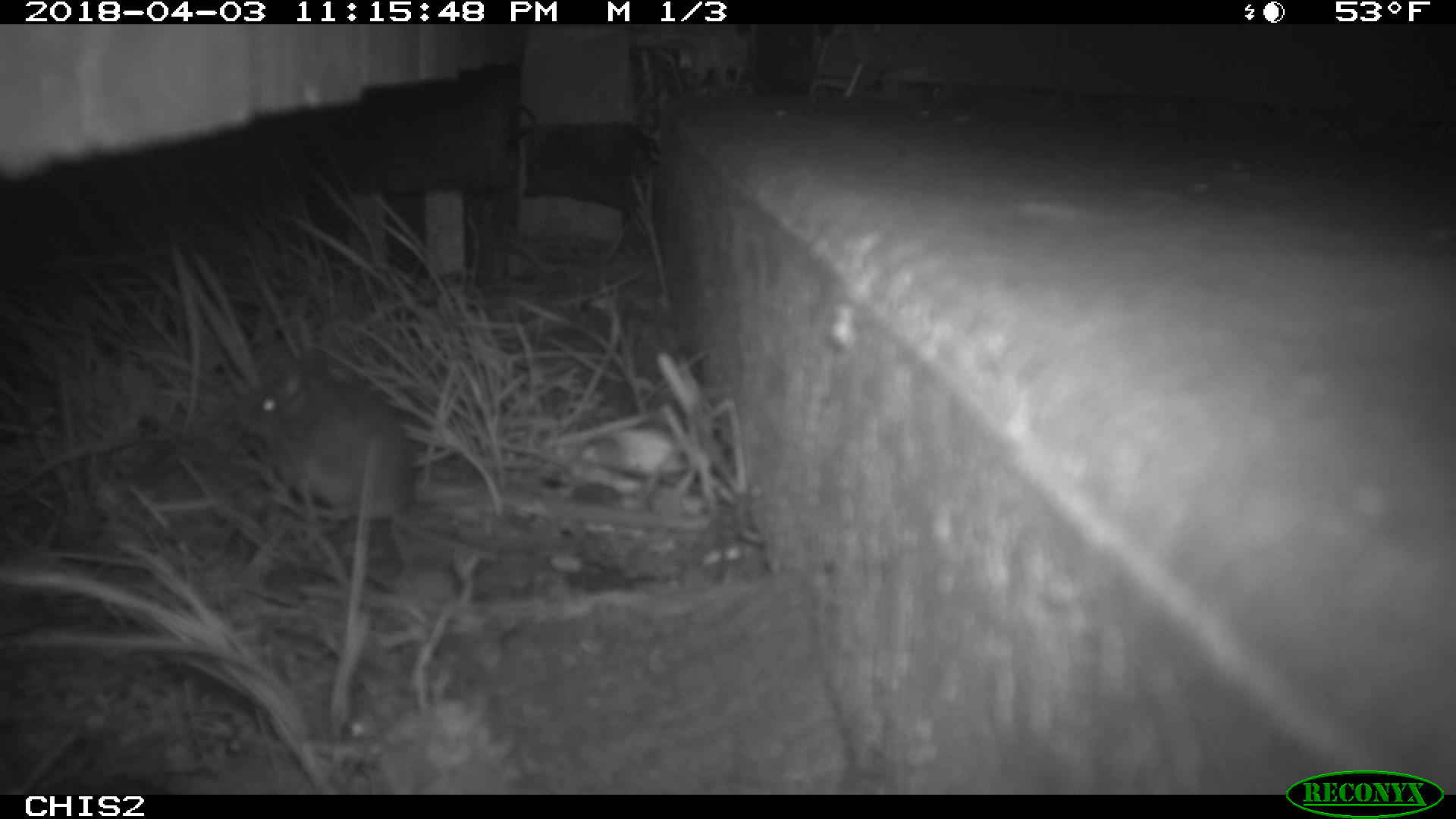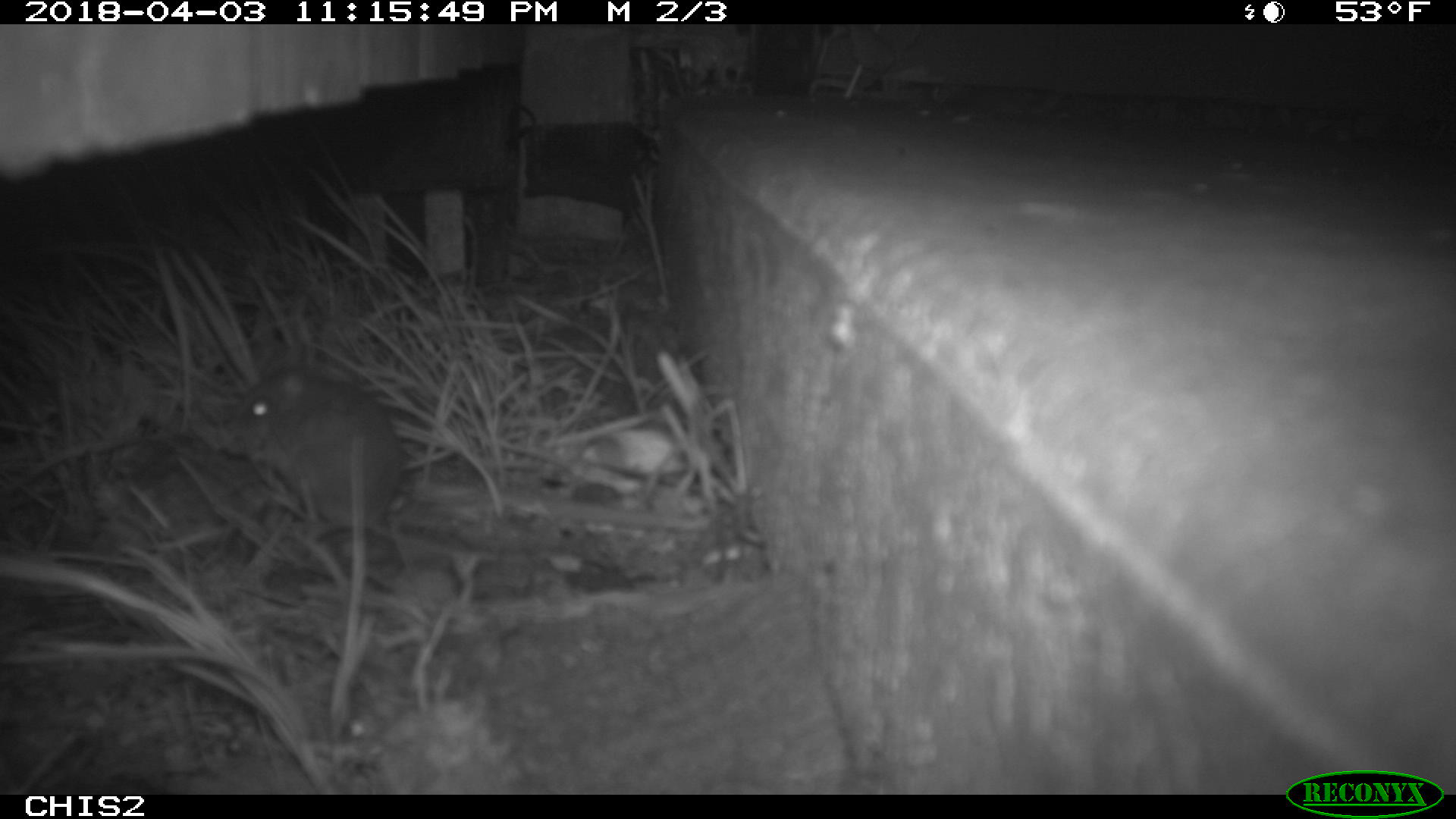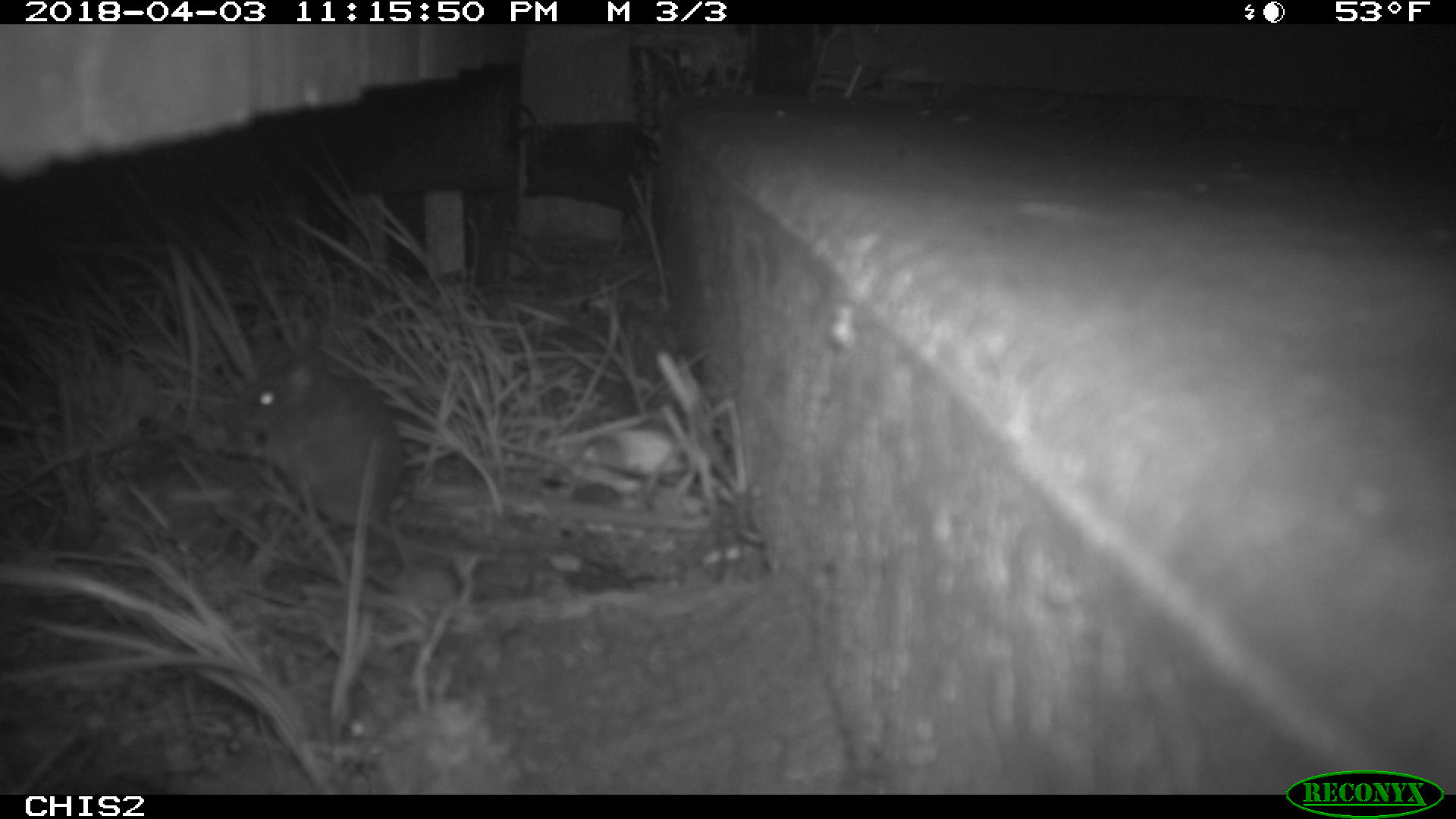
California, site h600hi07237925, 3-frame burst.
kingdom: Animalia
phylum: Chordata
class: Mammalia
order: Rodentia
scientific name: Rodentia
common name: rodent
Rodent (Rodentia).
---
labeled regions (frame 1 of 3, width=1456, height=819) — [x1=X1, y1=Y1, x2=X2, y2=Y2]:
rodent: [x1=234, y1=344, x2=499, y2=566]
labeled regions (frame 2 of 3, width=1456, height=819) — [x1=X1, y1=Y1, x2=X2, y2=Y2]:
rodent: [x1=220, y1=369, x2=494, y2=559]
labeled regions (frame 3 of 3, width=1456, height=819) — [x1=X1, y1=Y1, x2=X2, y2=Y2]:
rodent: [x1=225, y1=335, x2=444, y2=558]